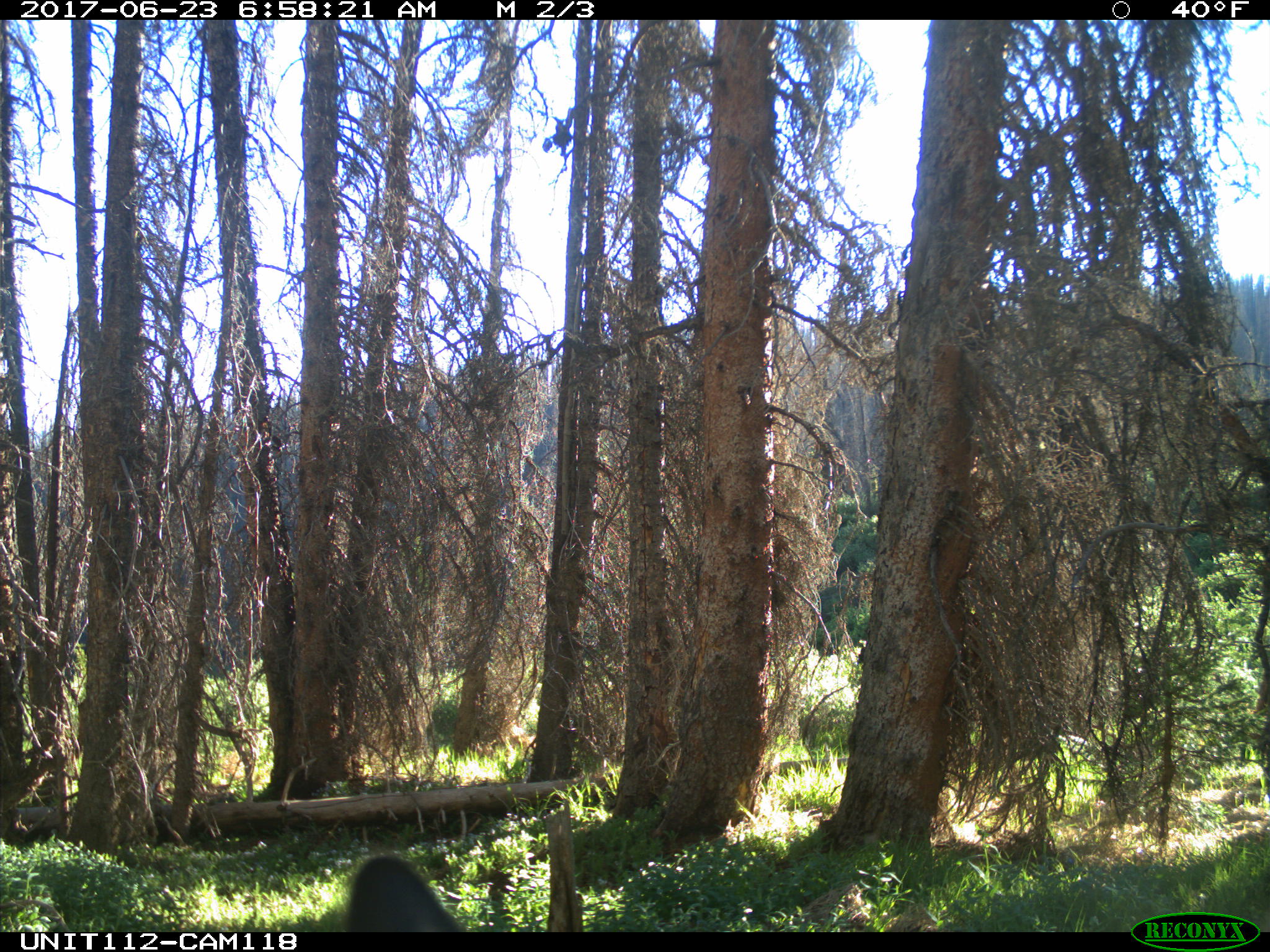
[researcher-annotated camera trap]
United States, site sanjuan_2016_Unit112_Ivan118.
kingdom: Animalia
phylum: Chordata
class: Mammalia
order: Artiodactyla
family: Cervidae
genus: Cervus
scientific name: Cervus elaphus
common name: red deer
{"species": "Cervus elaphus (red deer)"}